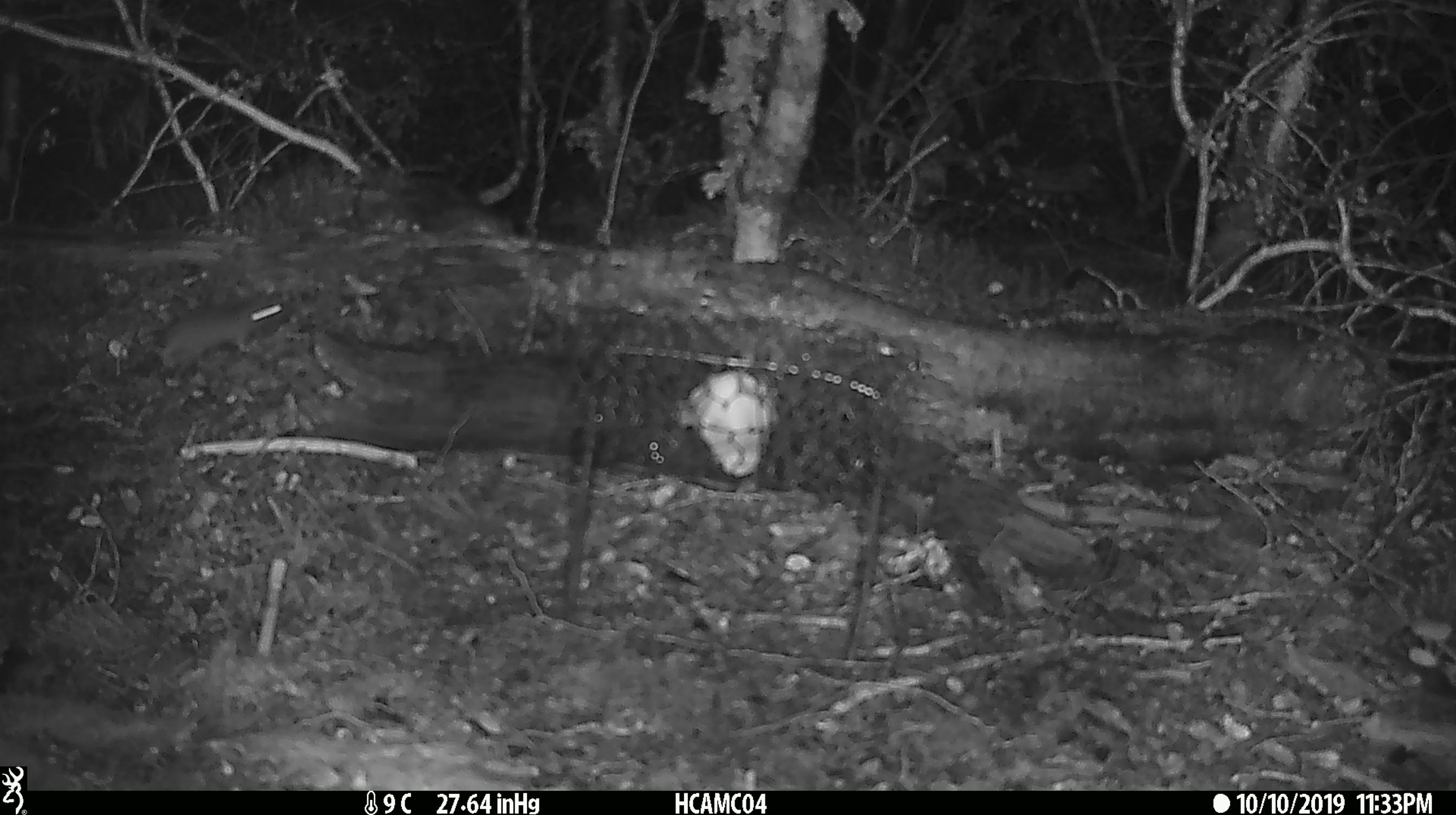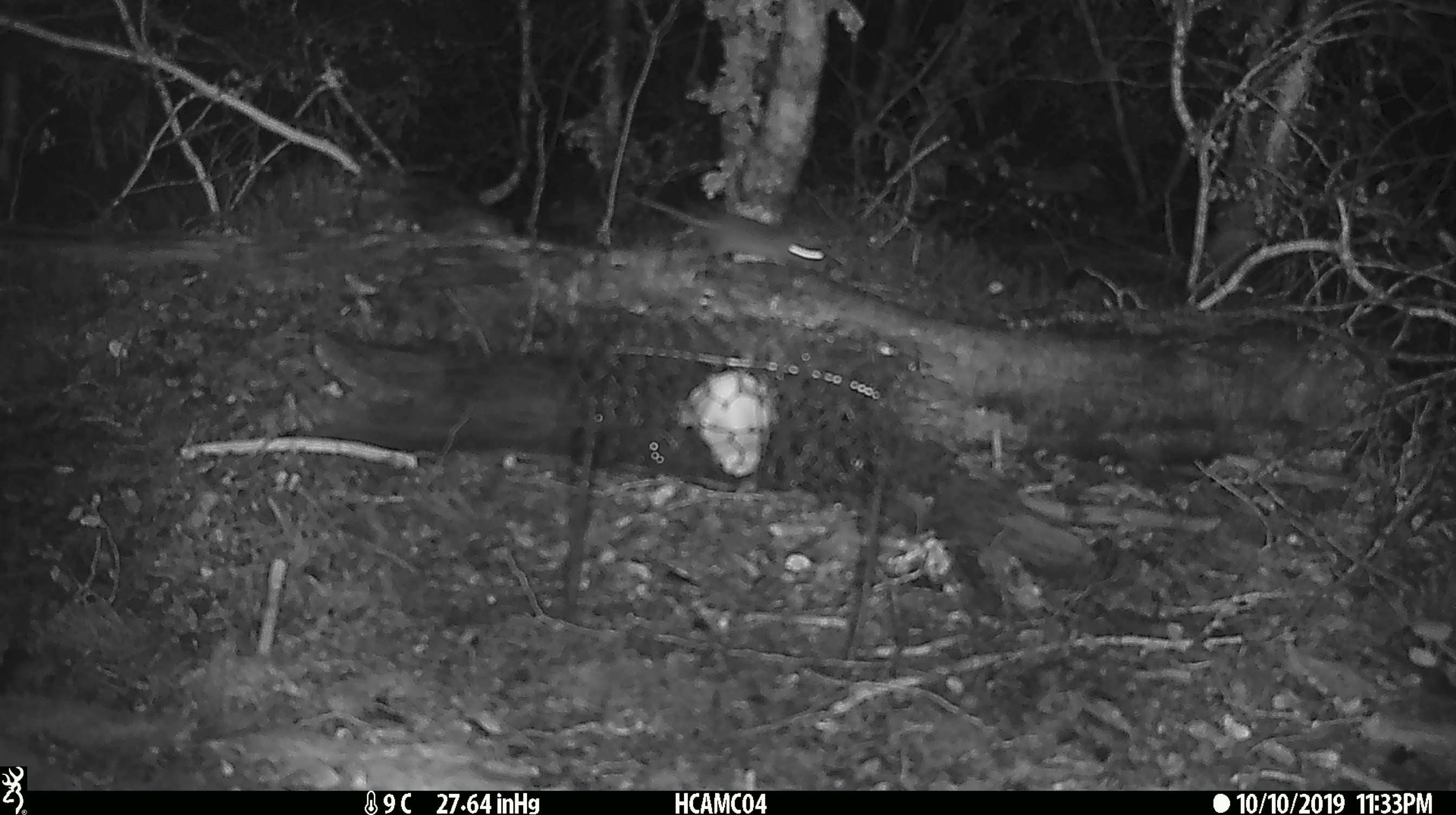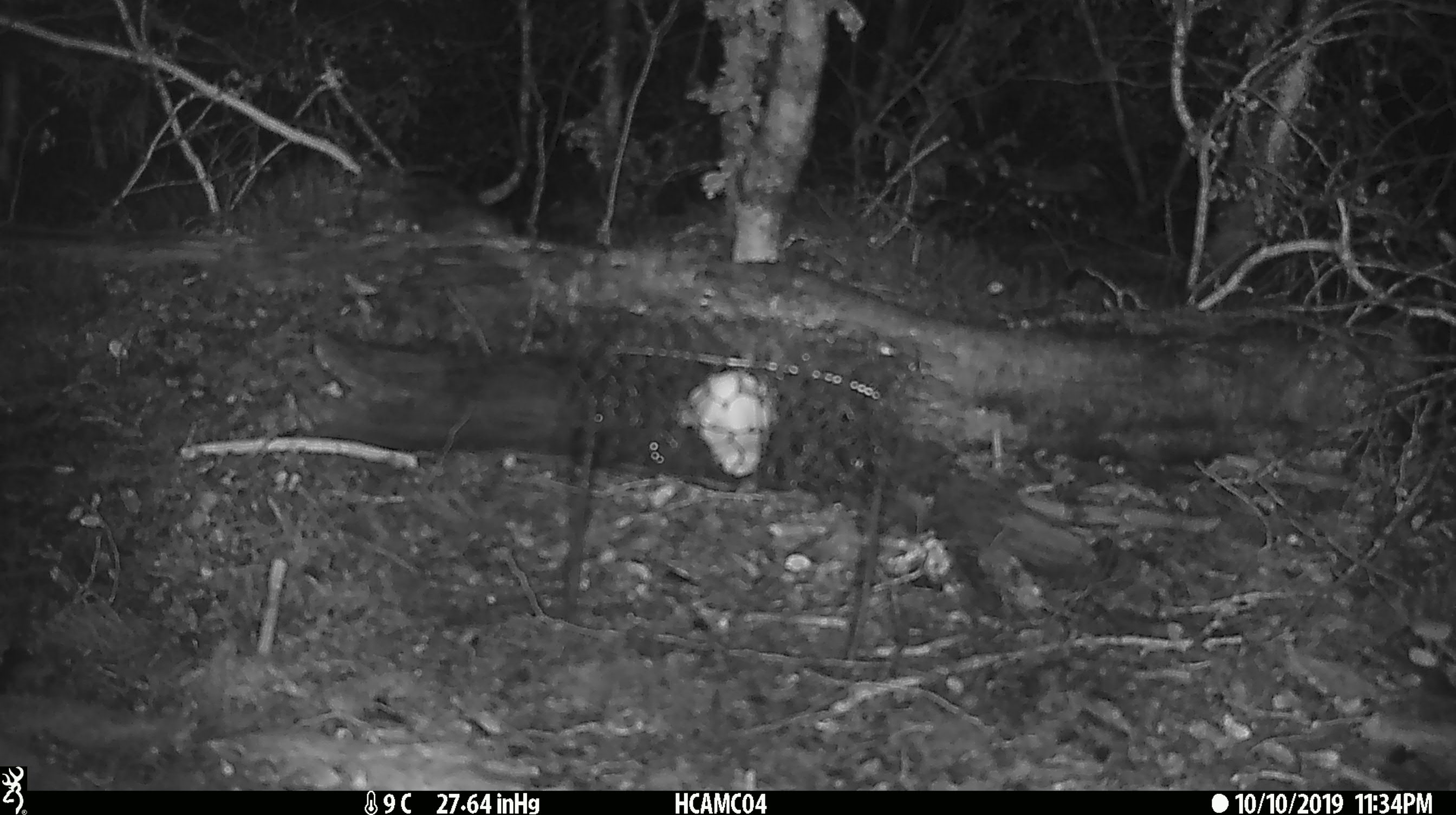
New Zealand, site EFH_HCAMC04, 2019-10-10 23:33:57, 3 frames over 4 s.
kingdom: Animalia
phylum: Chordata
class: Mammalia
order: Rodentia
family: Muridae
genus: Mus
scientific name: Mus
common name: mouse